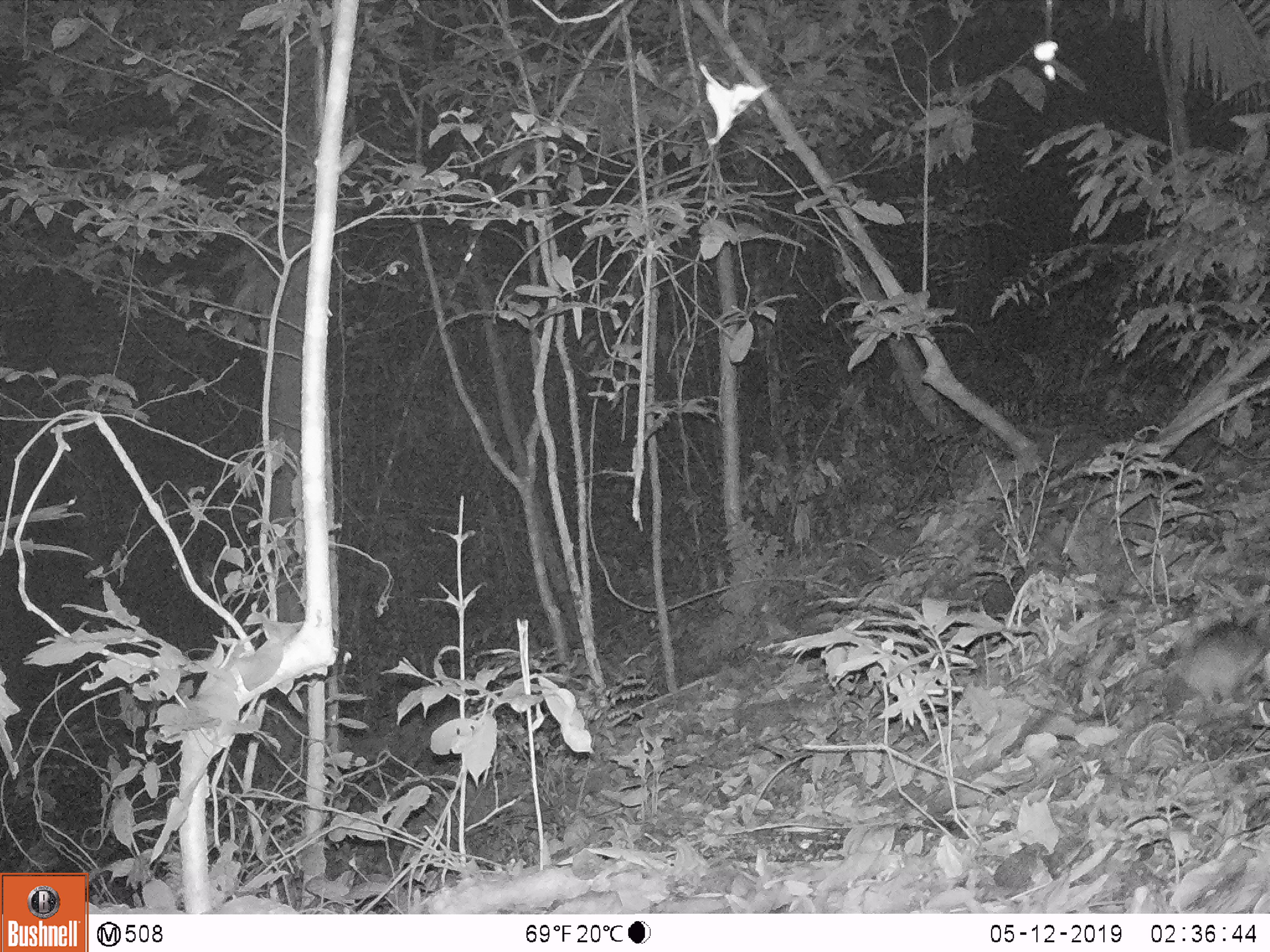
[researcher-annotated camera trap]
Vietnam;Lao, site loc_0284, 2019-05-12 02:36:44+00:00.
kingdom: Animalia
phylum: Chordata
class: Mammalia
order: Rodentia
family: Sciuridae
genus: Sciurus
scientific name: Sciurus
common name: squirrel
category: unidentified squirrel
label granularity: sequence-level